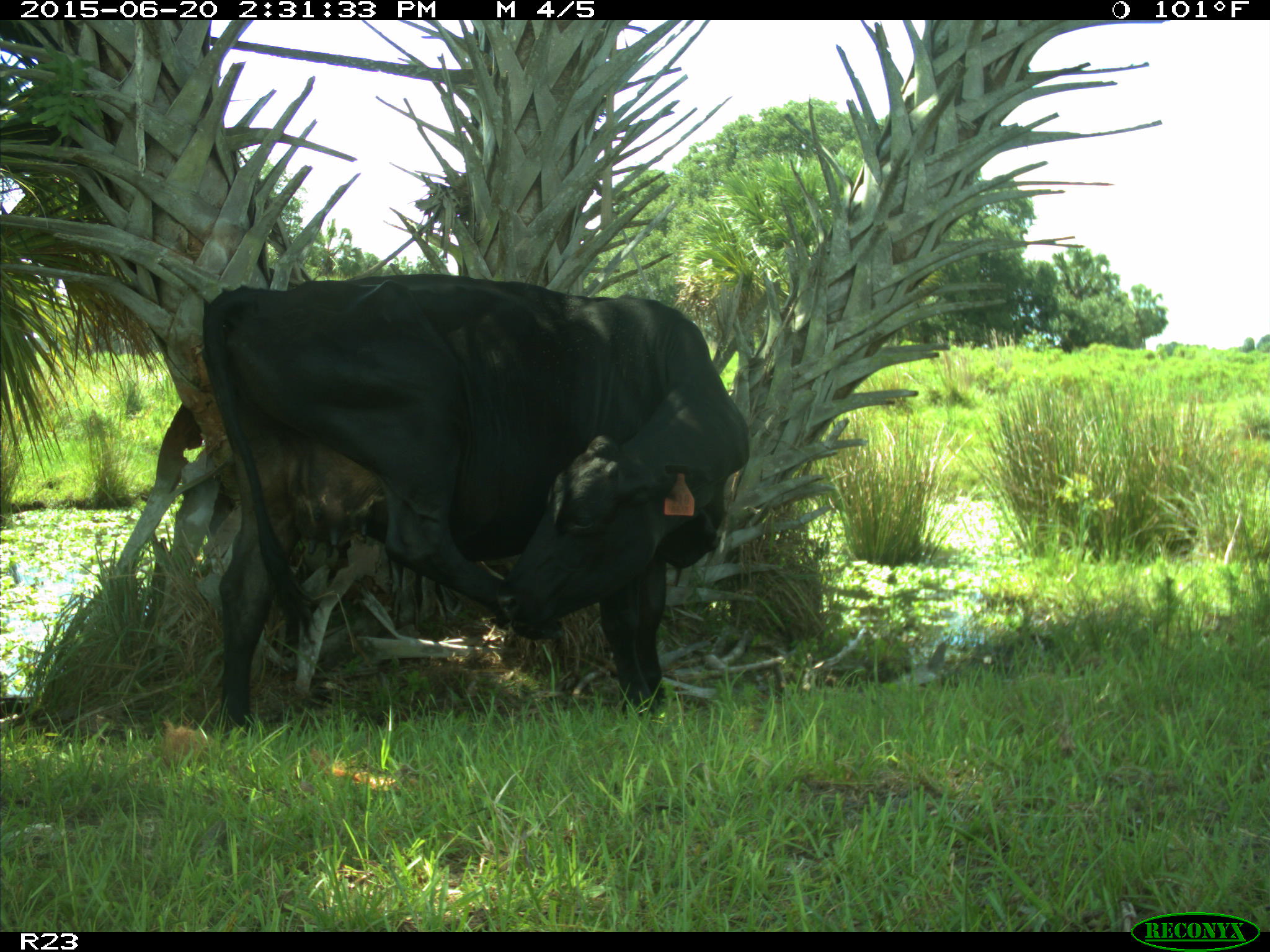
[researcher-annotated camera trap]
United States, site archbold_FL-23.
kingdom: Animalia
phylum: Chordata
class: Mammalia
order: Artiodactyla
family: Bovidae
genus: Bos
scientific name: Bos taurus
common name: domestic cow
Bos taurus (domestic cow).